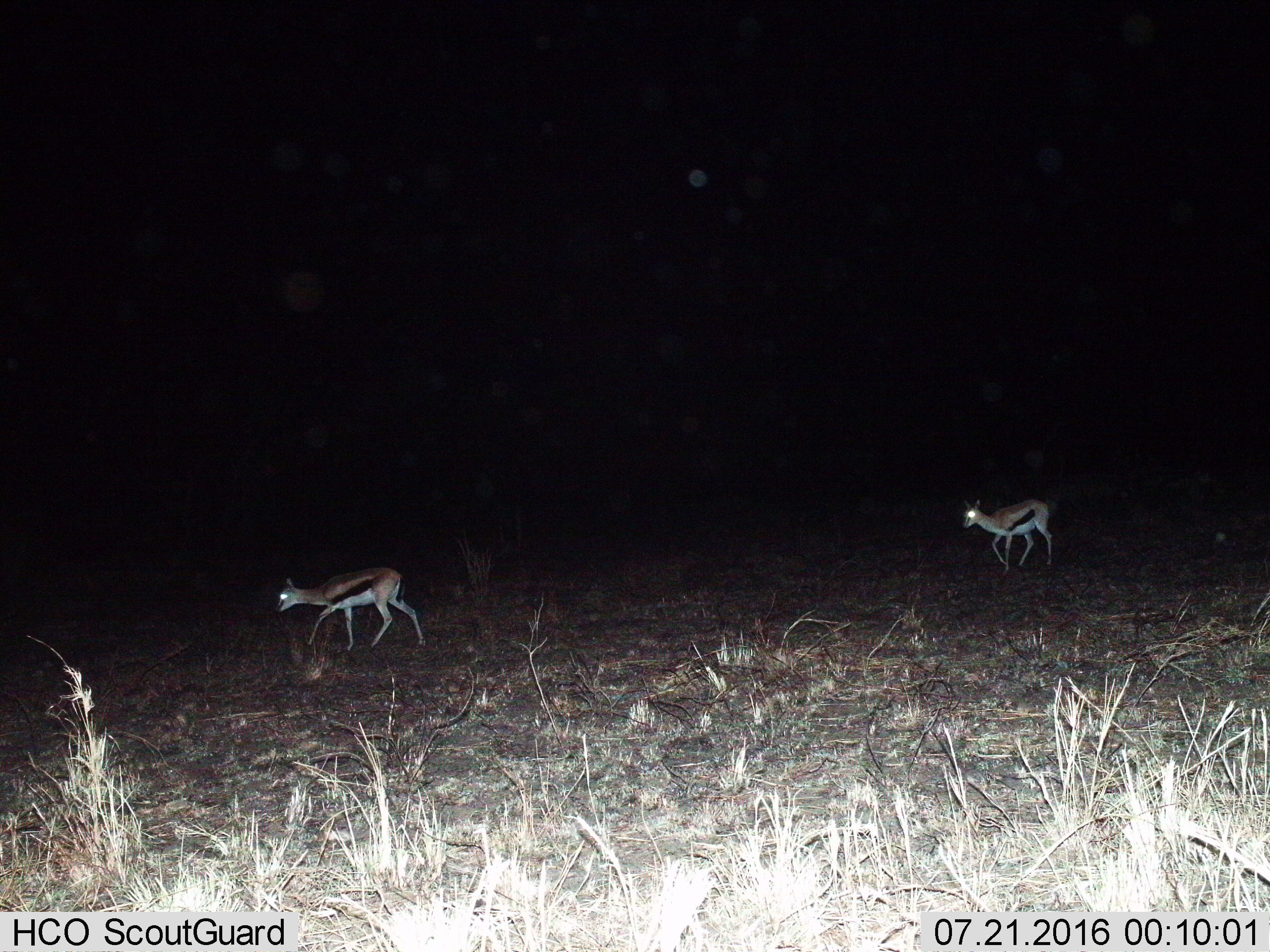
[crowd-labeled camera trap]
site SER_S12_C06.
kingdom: Animalia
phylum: Chordata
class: Mammalia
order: Artiodactyla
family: Bovidae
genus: Eudorcas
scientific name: Eudorcas thomsonii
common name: thomson's gazelle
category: gazellethomsons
Gazellethomsons (thomson's gazelle) (Eudorcas thomsonii), count 2. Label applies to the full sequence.